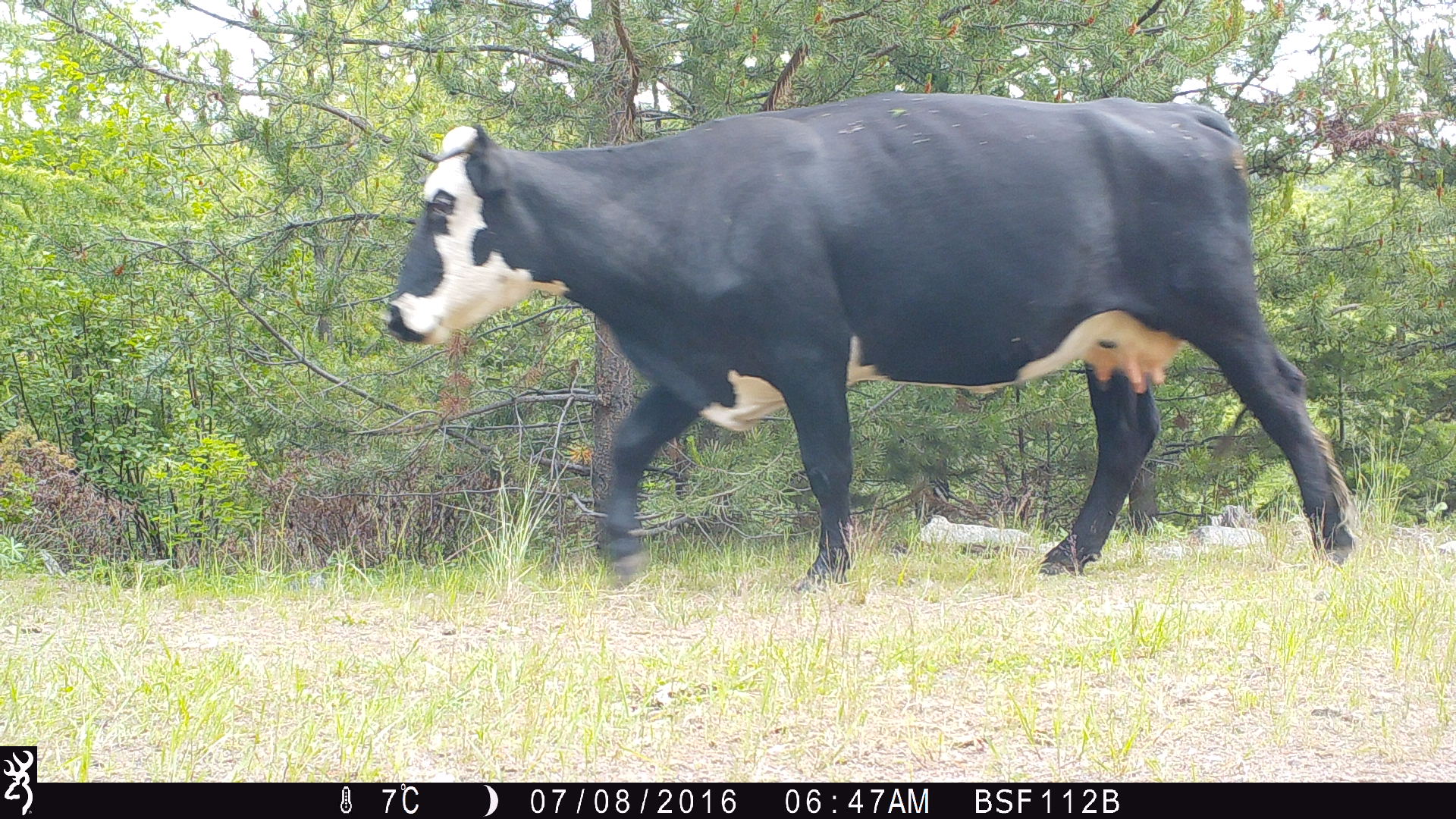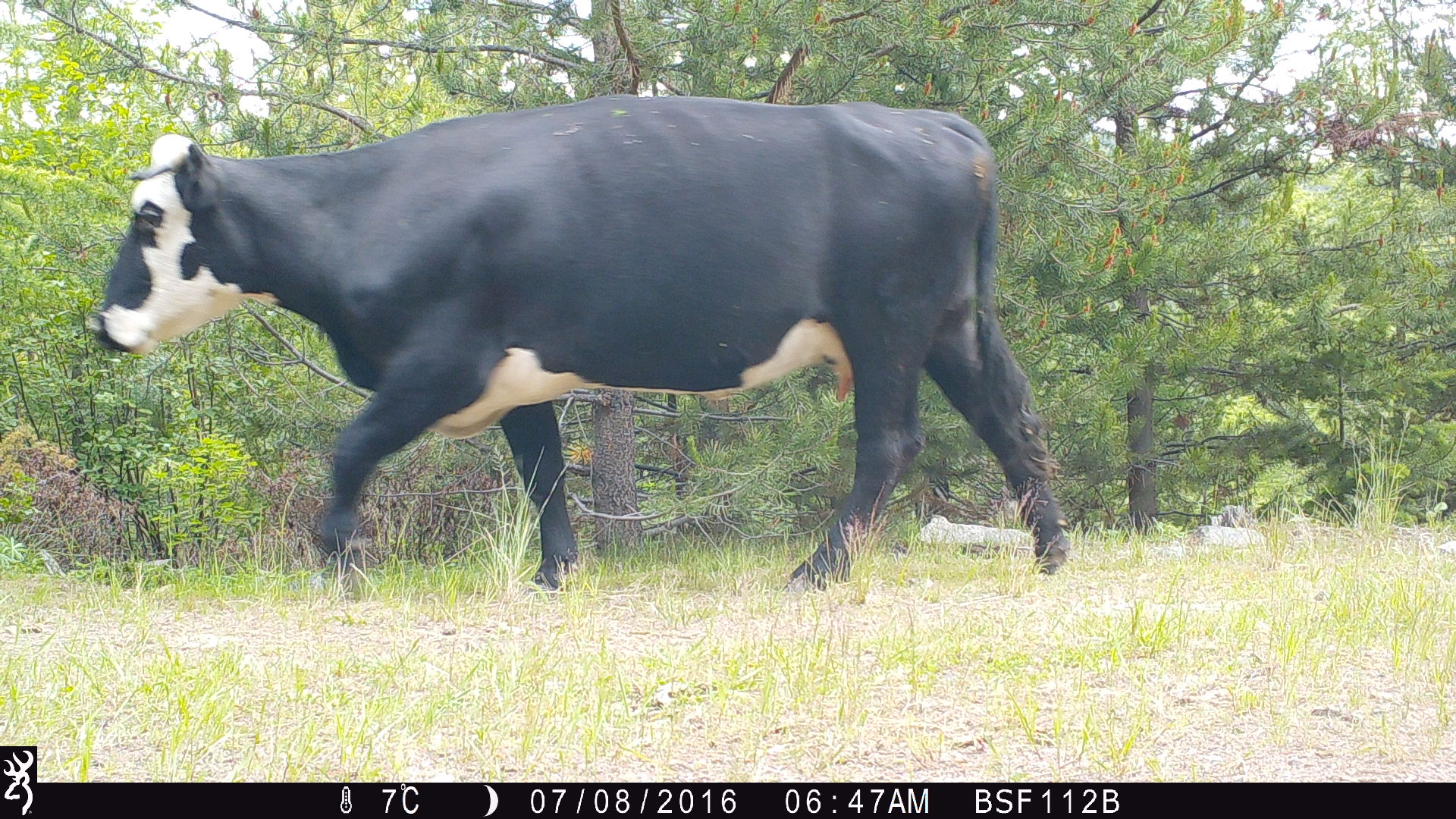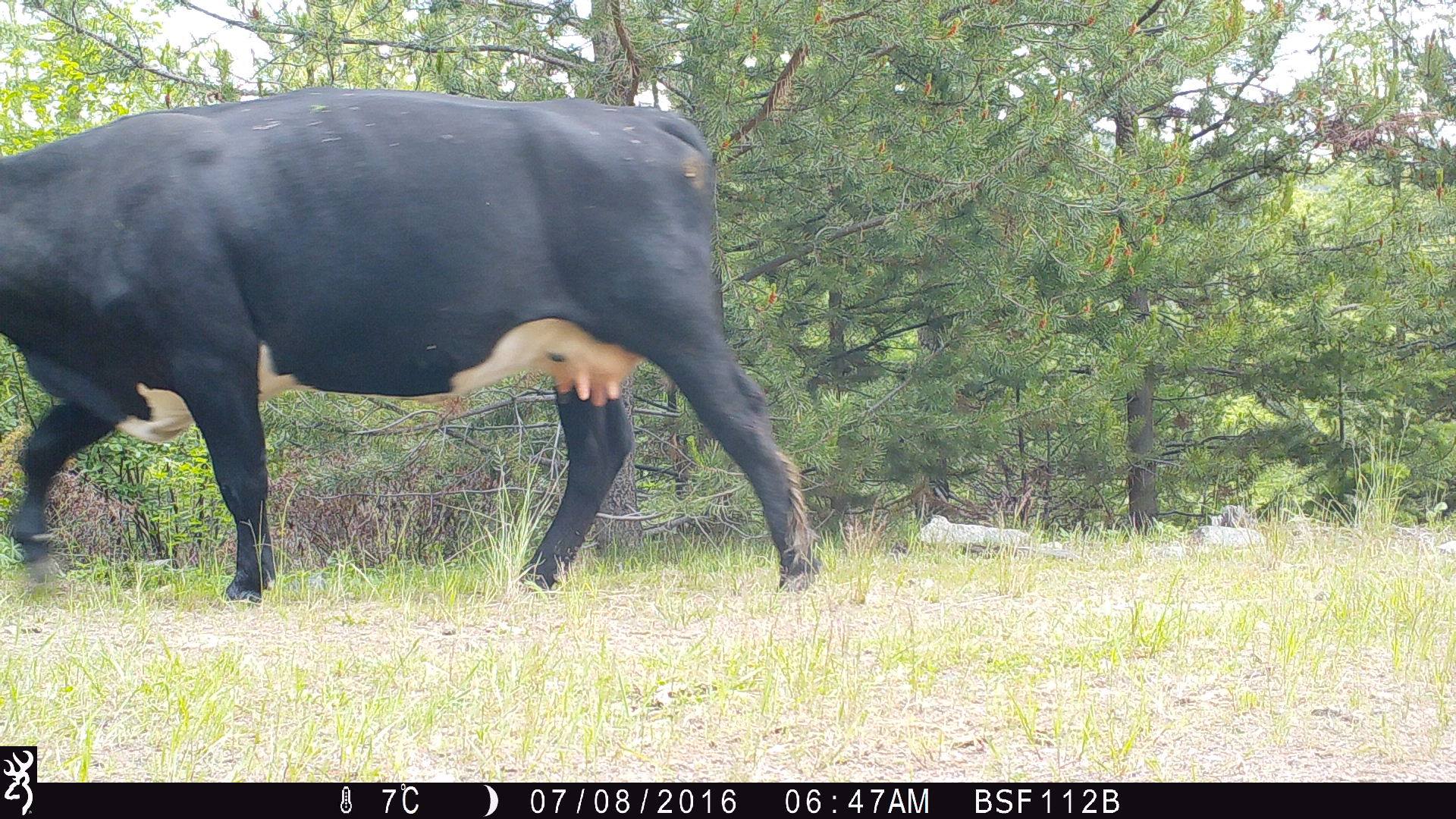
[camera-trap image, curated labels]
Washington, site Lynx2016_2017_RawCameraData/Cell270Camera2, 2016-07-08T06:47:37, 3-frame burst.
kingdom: Animalia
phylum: Chordata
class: Mammalia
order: Artiodactyla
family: Bovidae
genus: Bos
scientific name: Bos taurus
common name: domestic cattle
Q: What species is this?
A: Domestic cattle (Bos taurus).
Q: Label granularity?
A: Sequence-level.